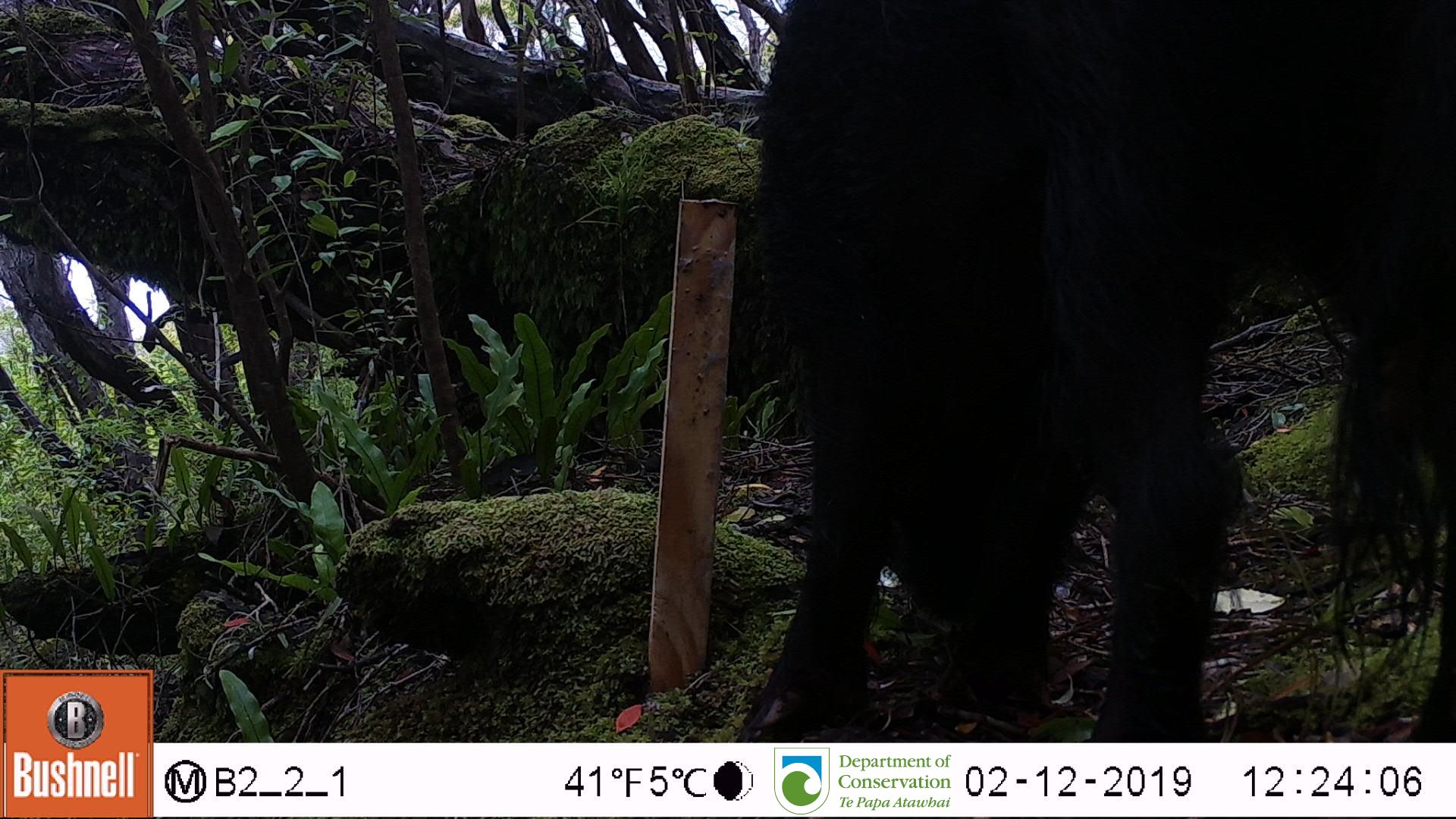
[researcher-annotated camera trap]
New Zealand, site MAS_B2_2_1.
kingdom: Animalia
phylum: Chordata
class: Mammalia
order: Artiodactyla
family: Suidae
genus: Sus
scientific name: Sus scrofa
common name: pig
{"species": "pig (Sus scrofa)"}